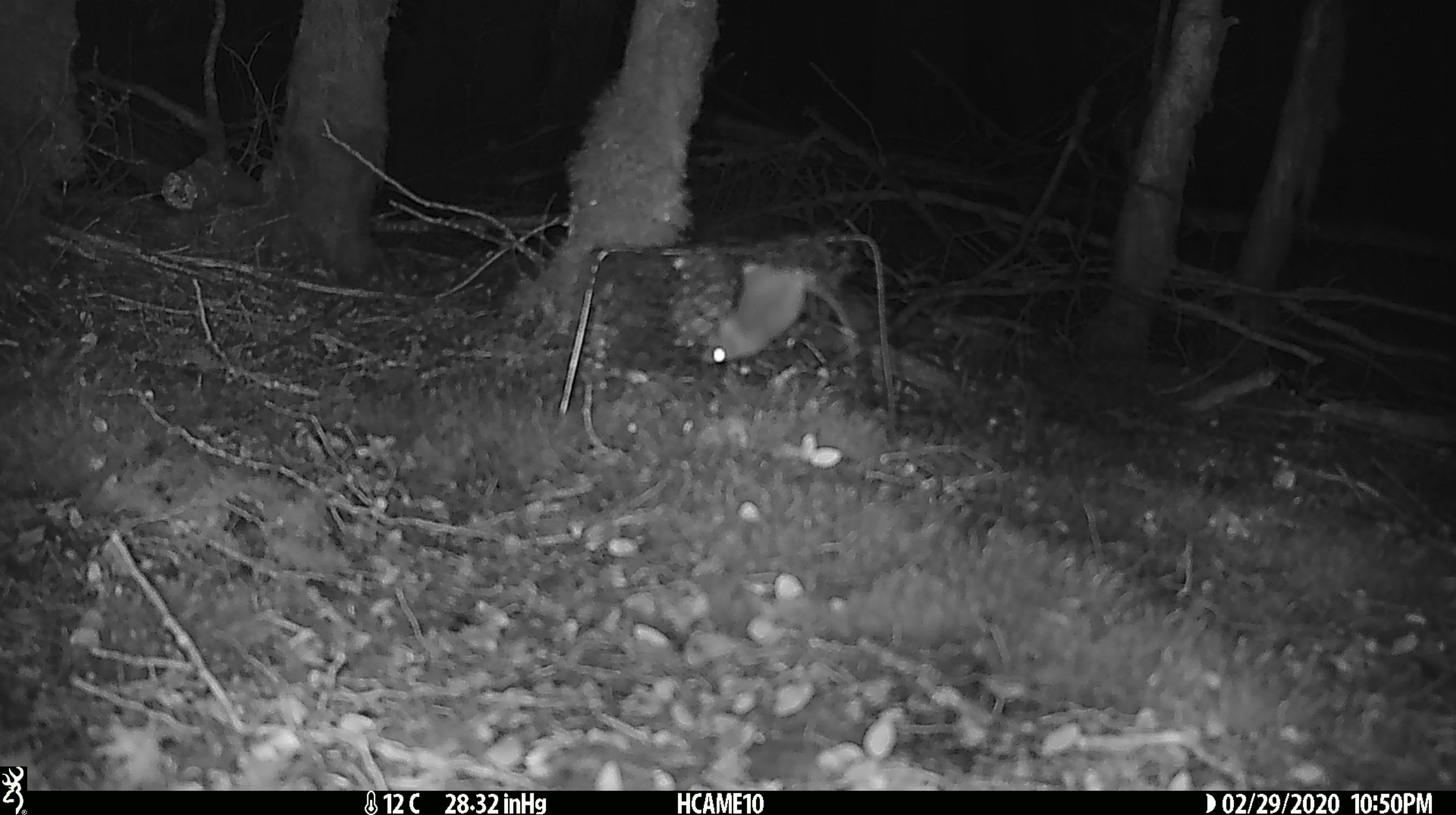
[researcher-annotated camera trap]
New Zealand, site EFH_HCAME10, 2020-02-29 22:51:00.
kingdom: Animalia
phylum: Chordata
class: Mammalia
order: Rodentia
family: Muridae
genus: Mus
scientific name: Mus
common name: mouse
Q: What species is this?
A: Mouse (Mus).